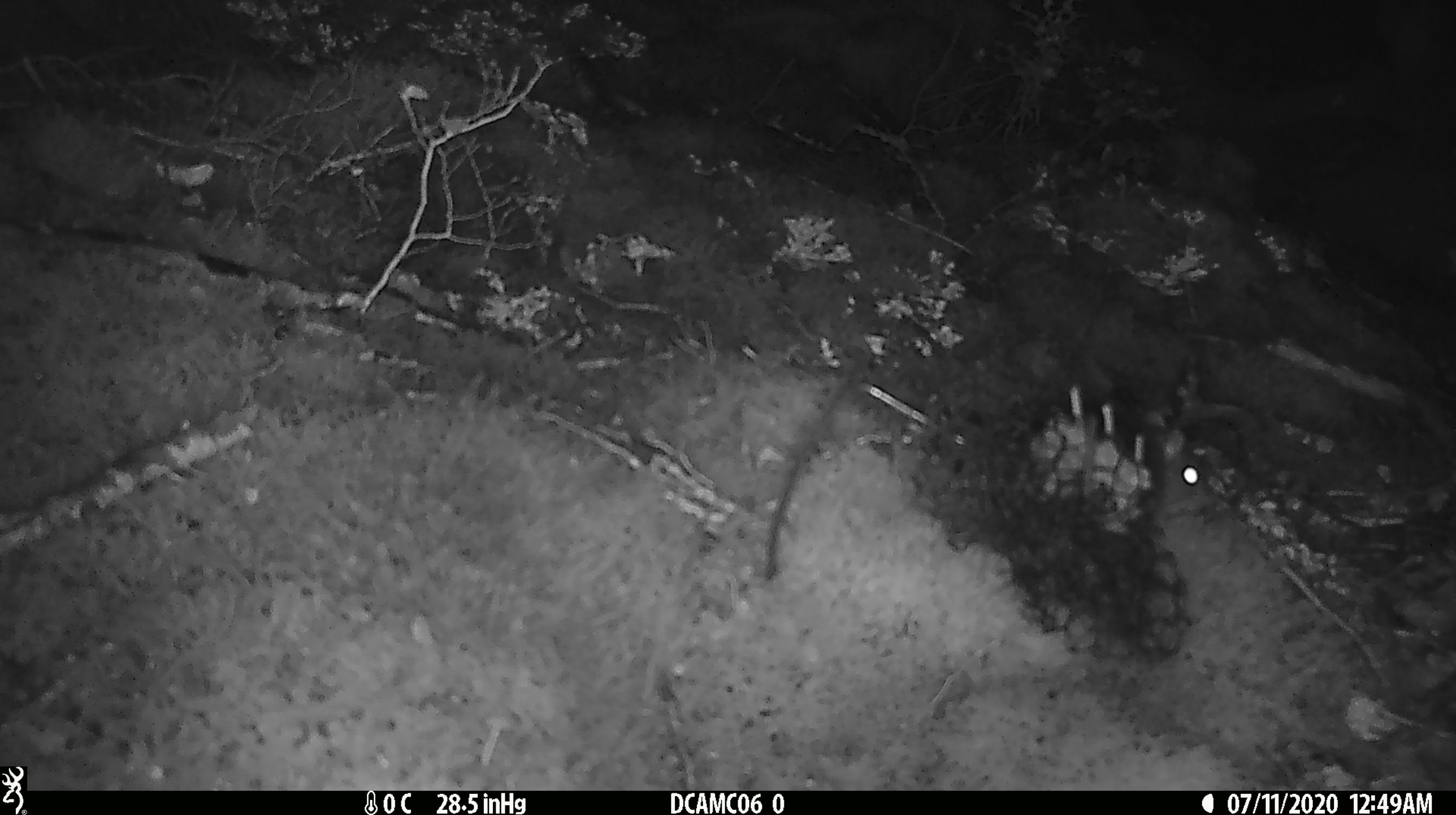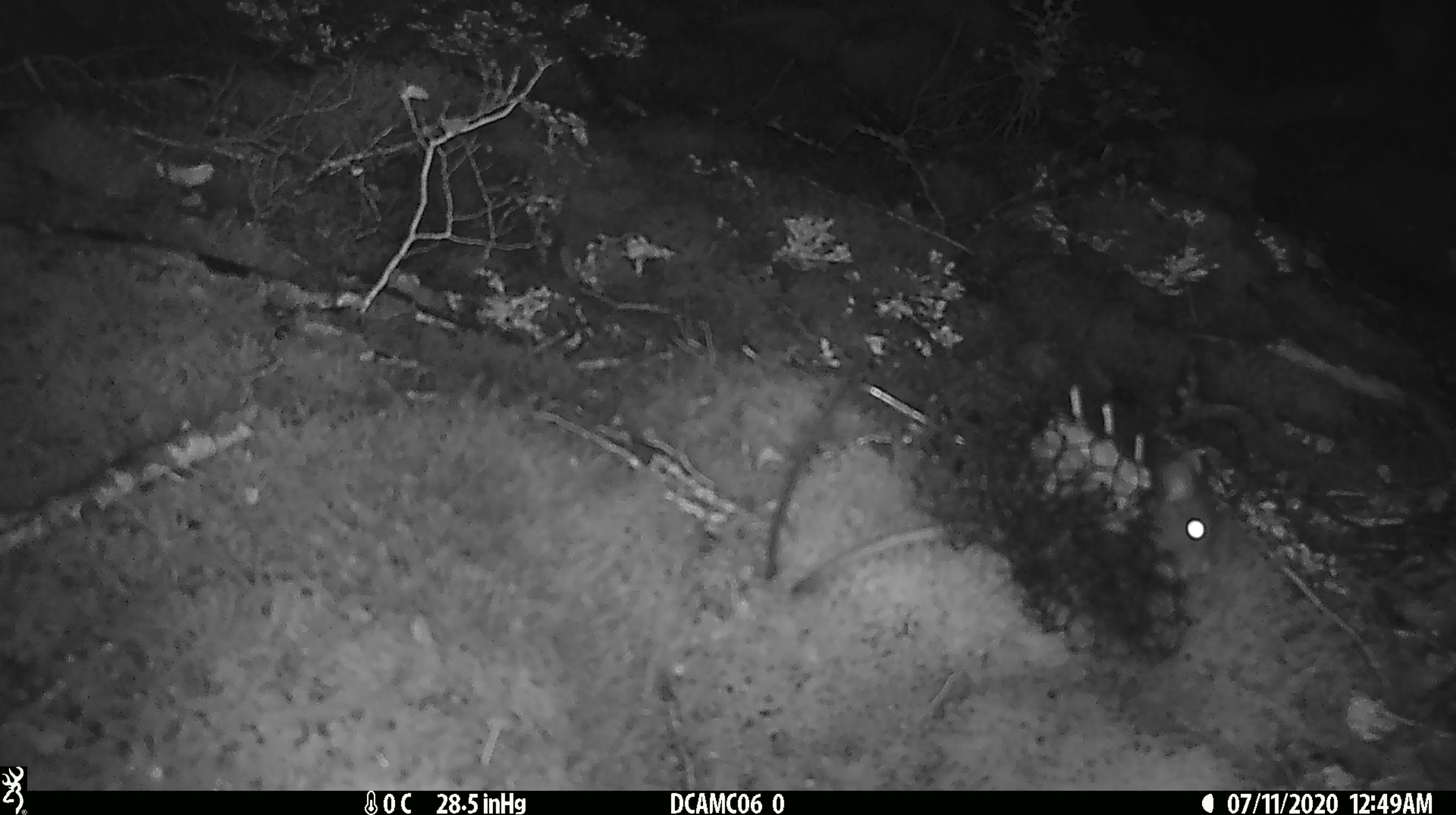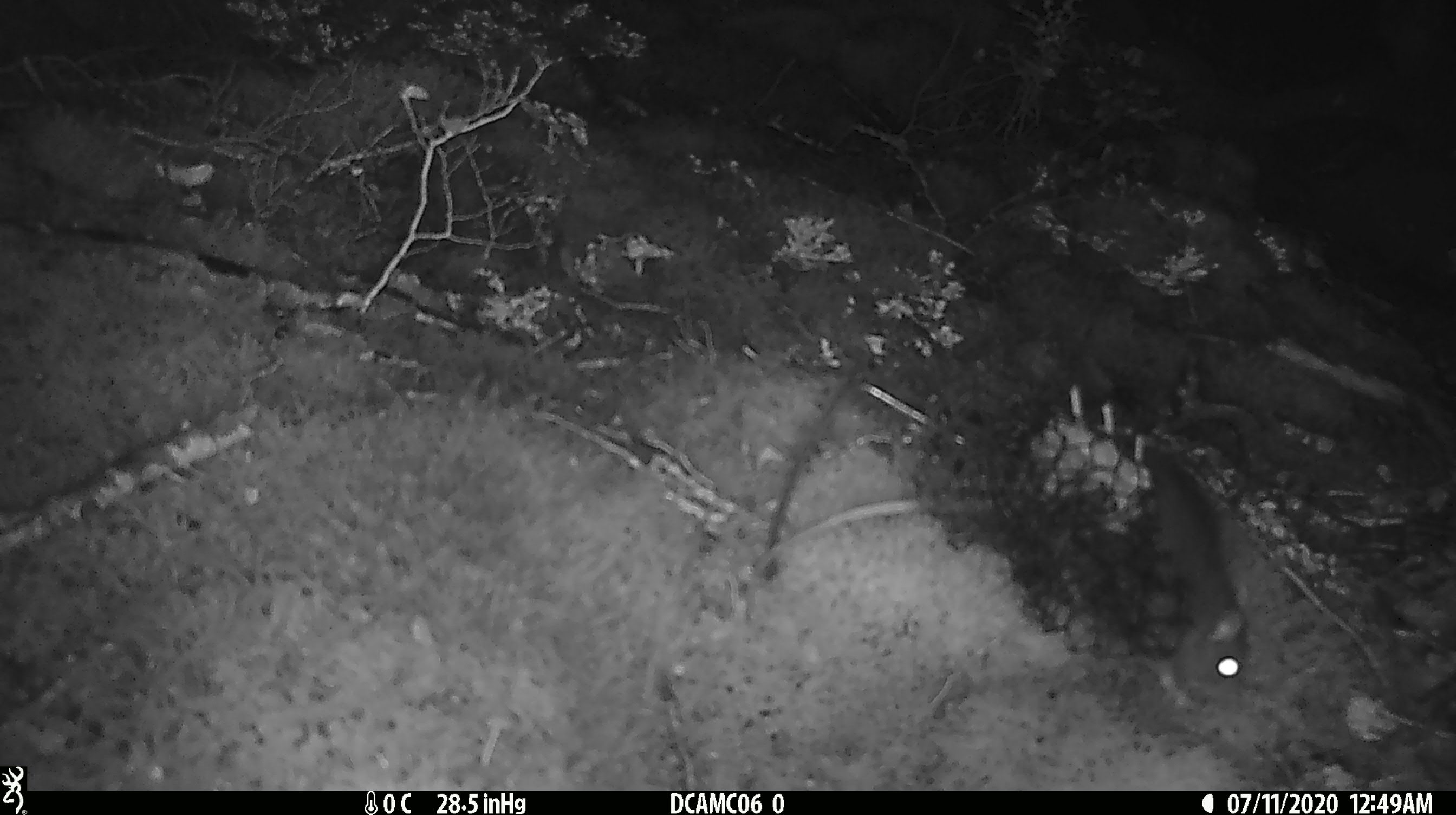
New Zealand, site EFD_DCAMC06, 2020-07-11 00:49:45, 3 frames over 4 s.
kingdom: Animalia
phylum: Chordata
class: Mammalia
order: Rodentia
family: Muridae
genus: Rattus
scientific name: Rattus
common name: rat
Rat (Rattus).